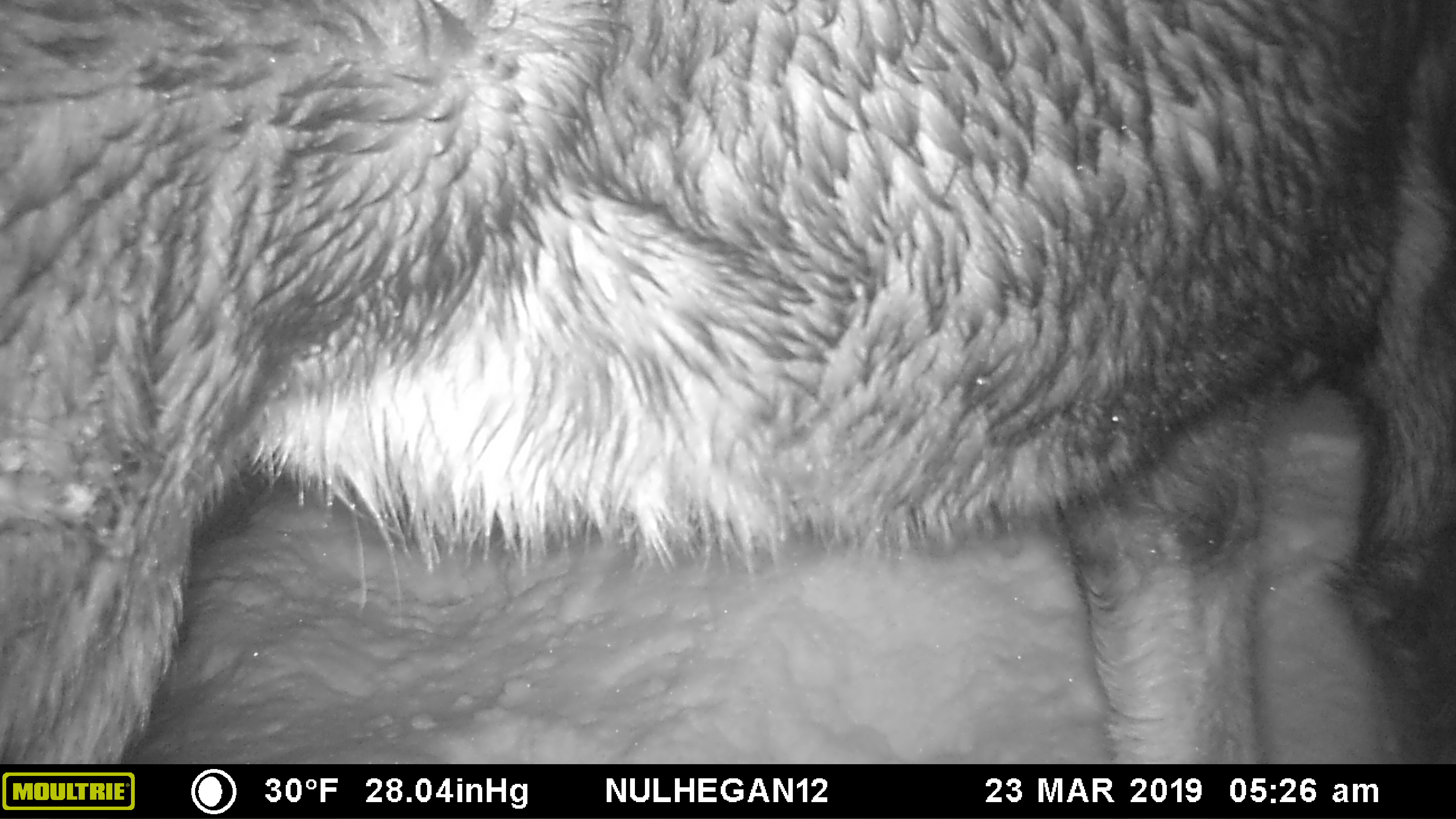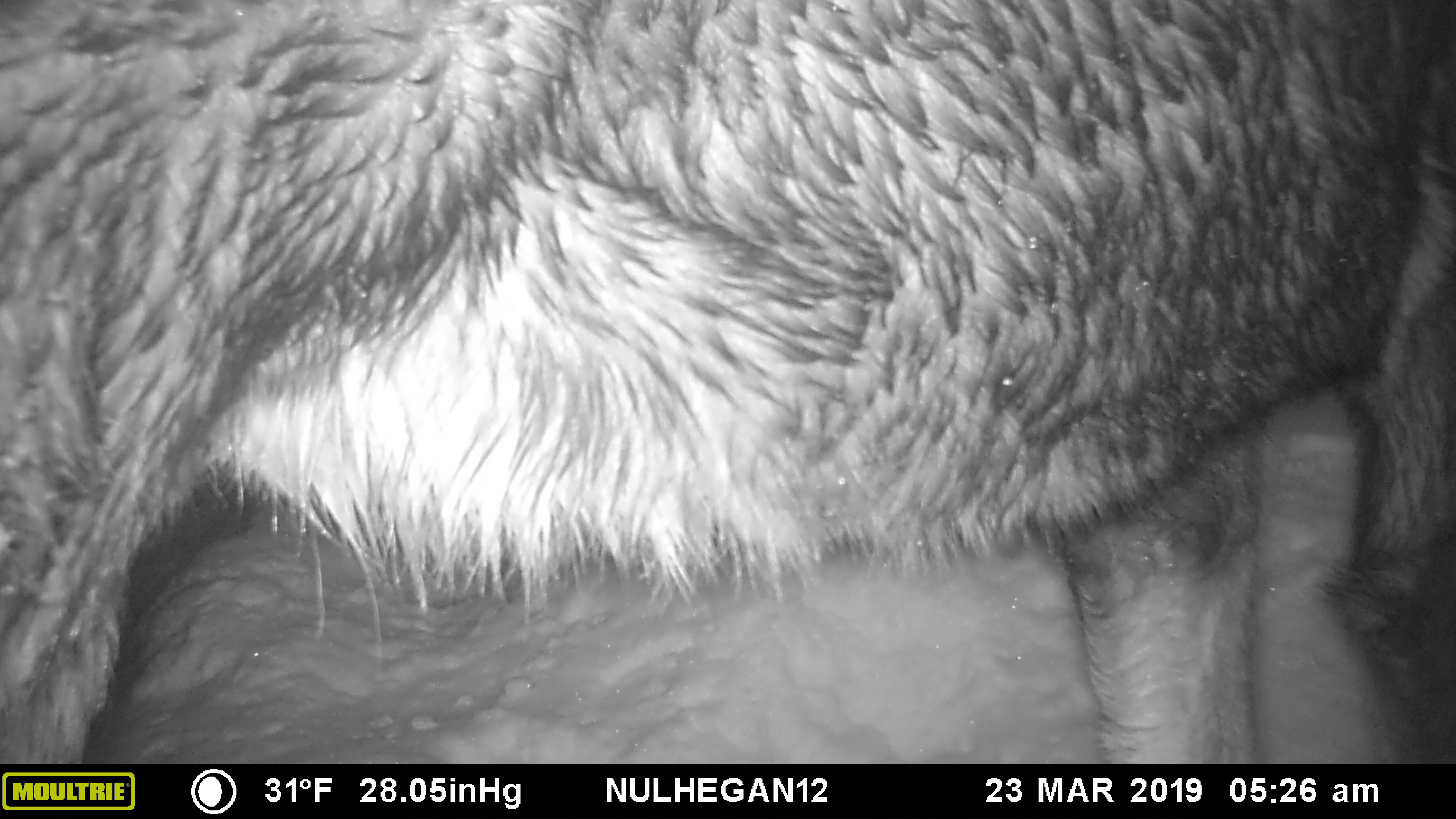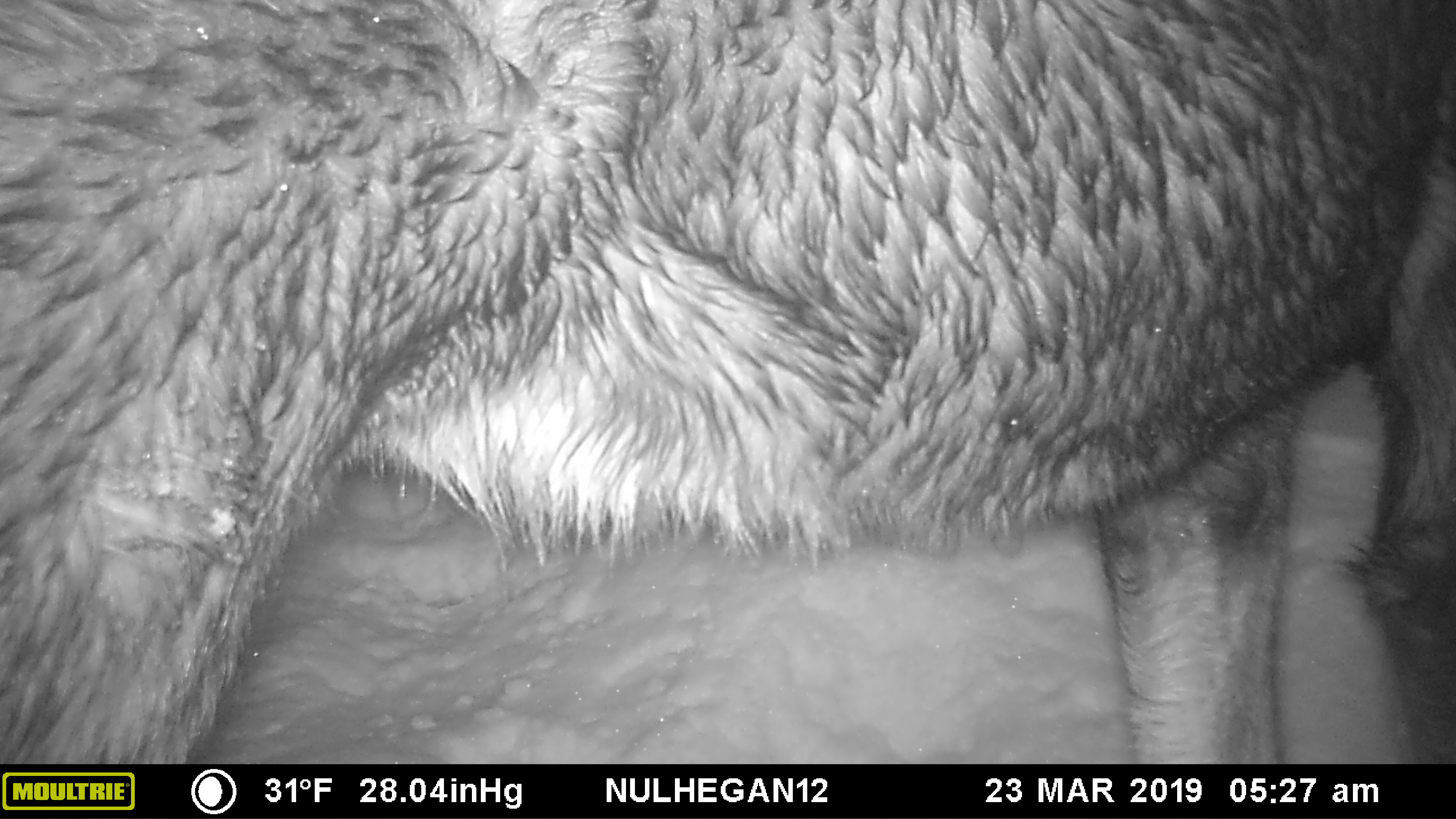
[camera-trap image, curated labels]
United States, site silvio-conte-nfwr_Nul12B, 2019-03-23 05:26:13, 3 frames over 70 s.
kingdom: Animalia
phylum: Chordata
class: Mammalia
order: Artiodactyla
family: Cervidae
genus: Alces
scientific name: Alces alces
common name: moose